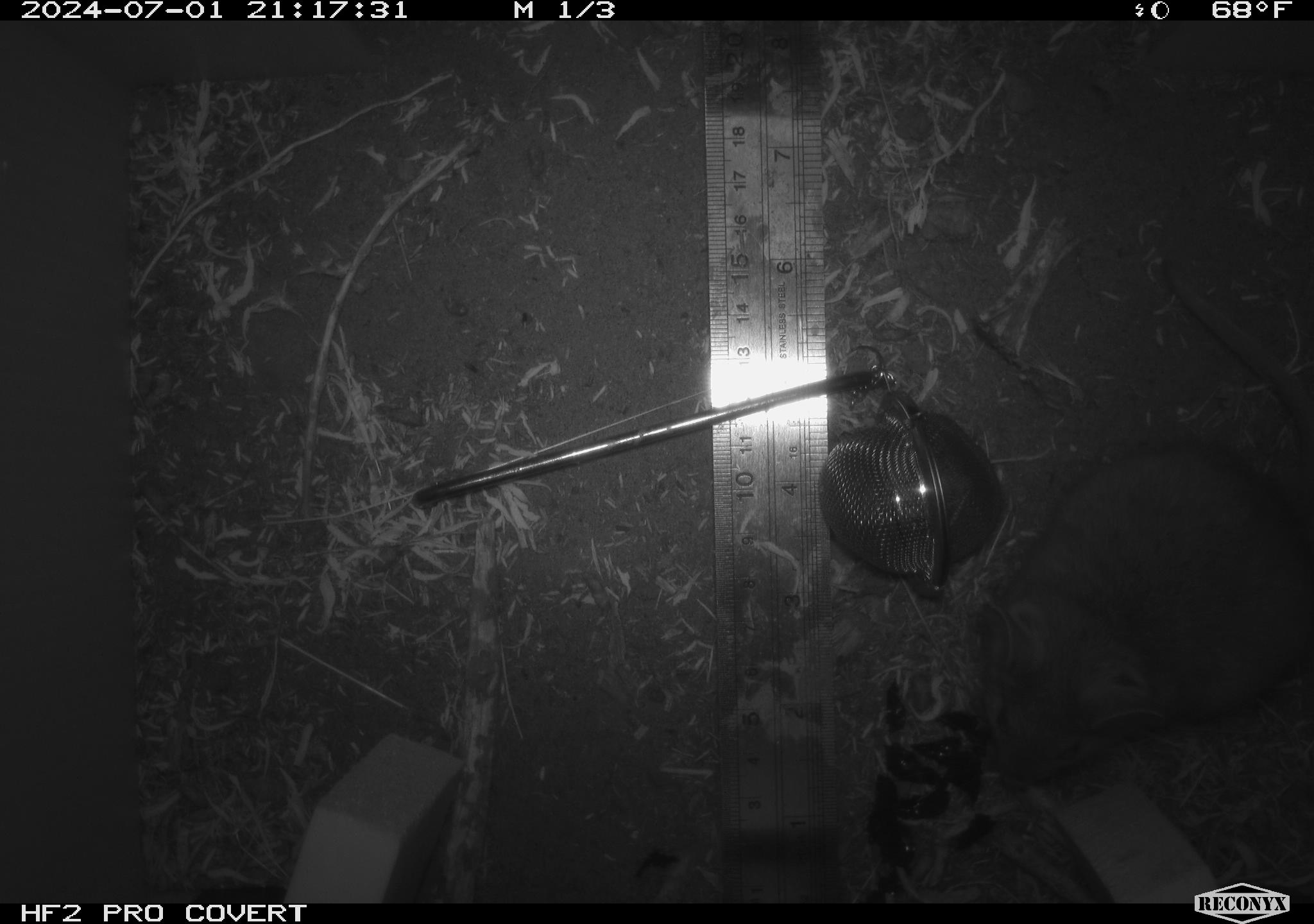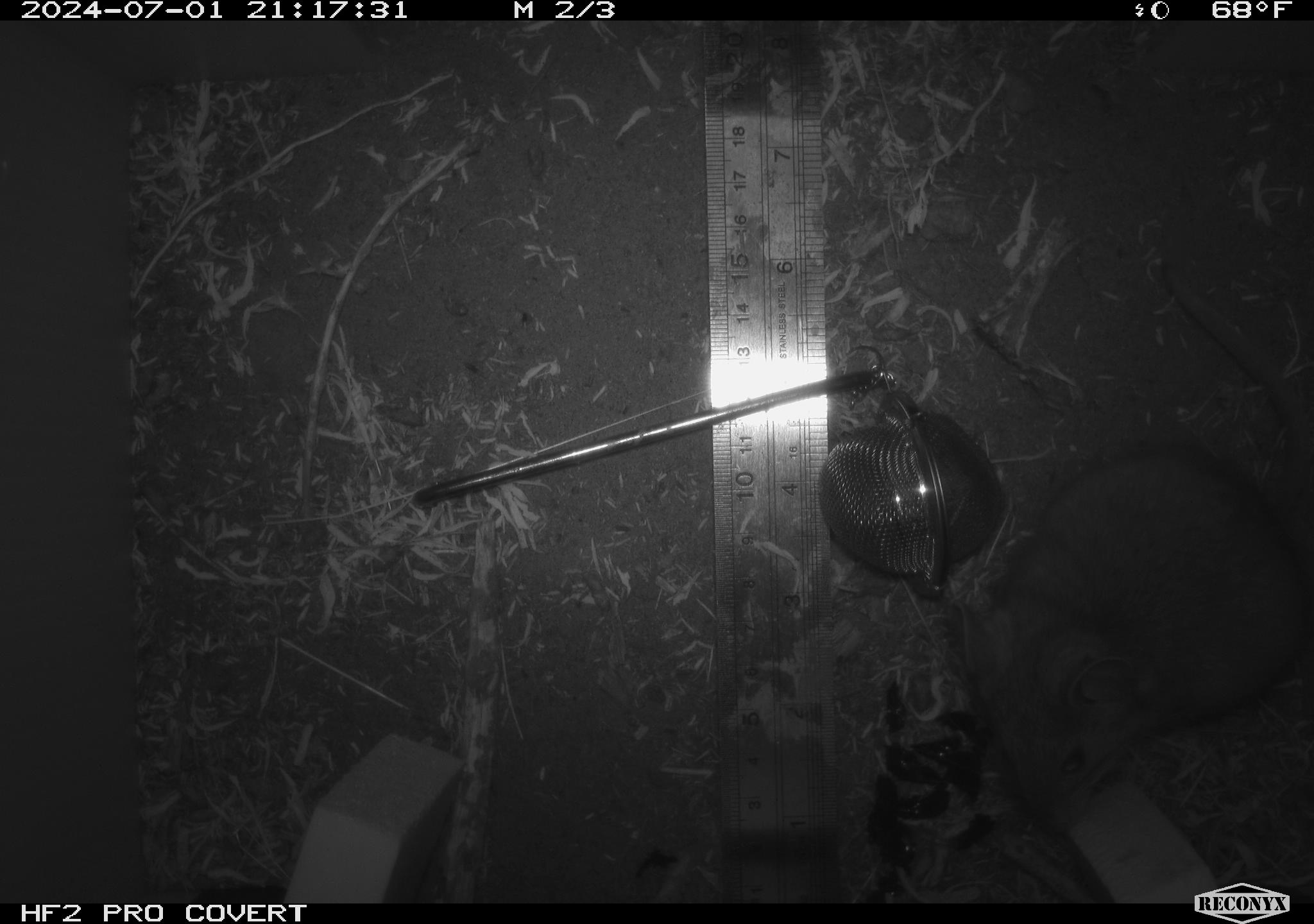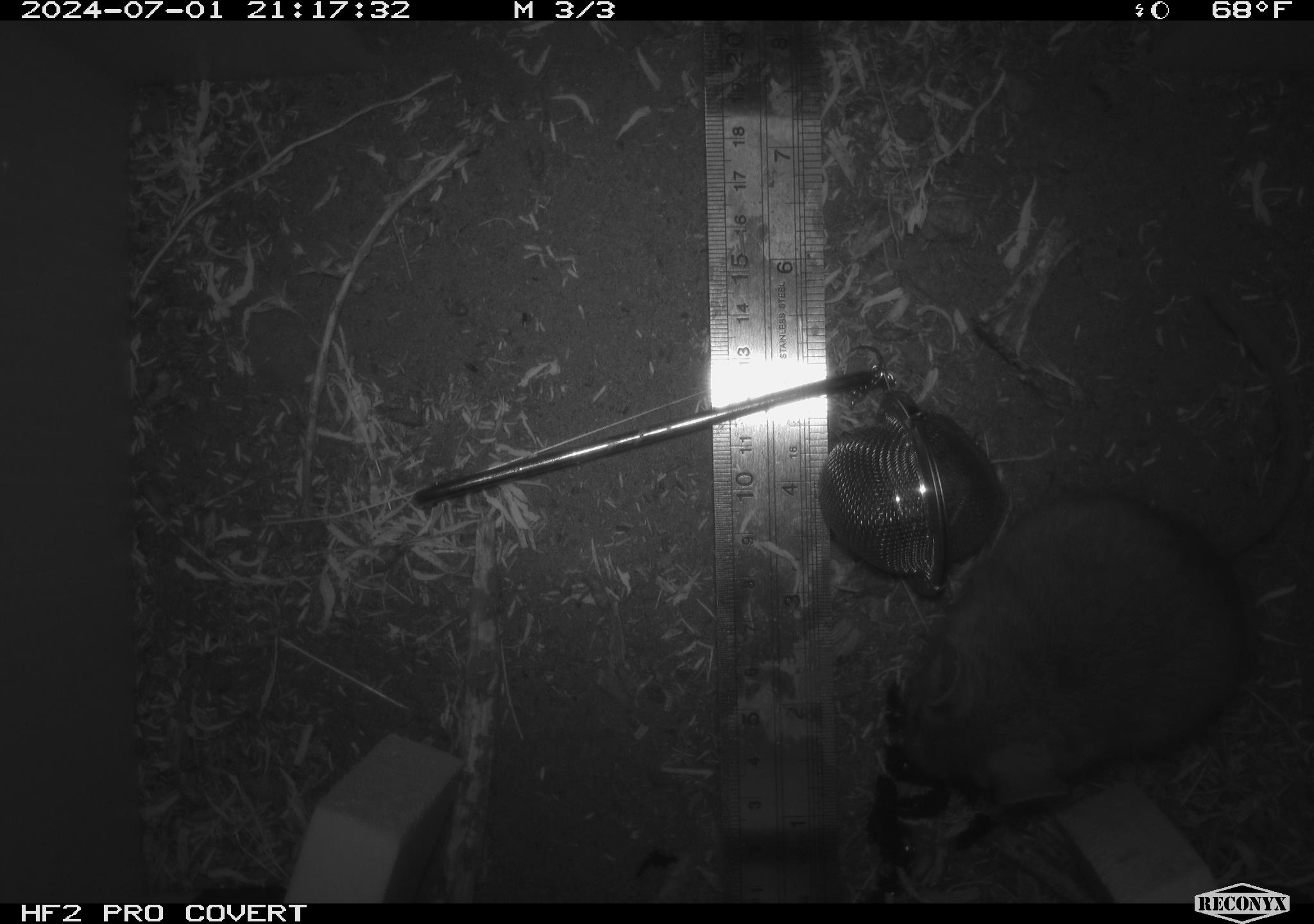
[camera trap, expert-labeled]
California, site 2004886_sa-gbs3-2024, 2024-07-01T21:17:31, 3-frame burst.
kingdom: Animalia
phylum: Chordata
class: Mammalia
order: Rodentia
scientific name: Rodentia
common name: woodrat or rat or mouse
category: woodrat or rat or mouse species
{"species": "woodrat or rat or mouse species (woodrat or rat or mouse) (Rodentia)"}